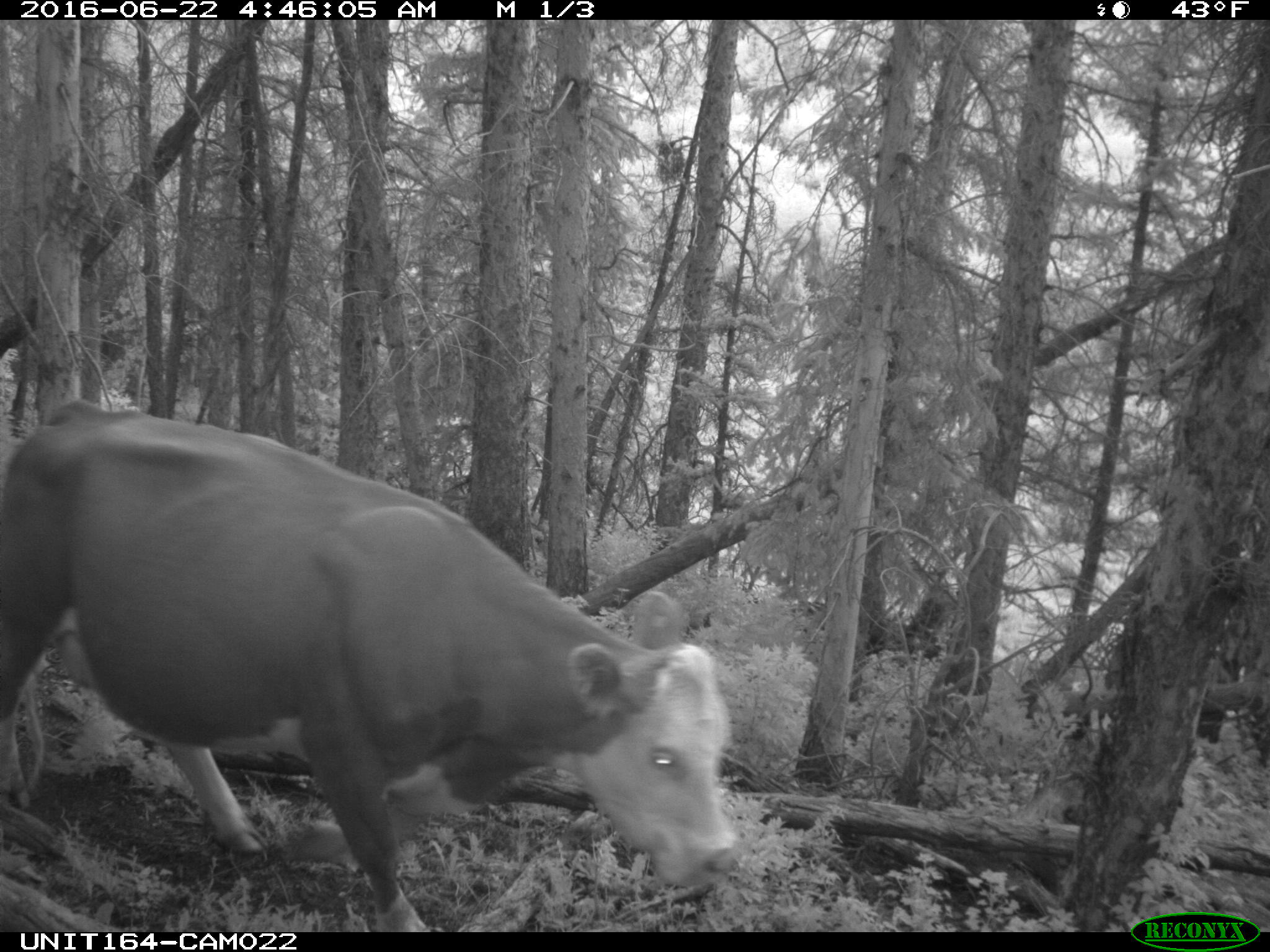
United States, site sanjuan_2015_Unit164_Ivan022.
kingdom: Animalia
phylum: Chordata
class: Mammalia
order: Artiodactyla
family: Bovidae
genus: Bos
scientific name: Bos taurus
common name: domestic cow